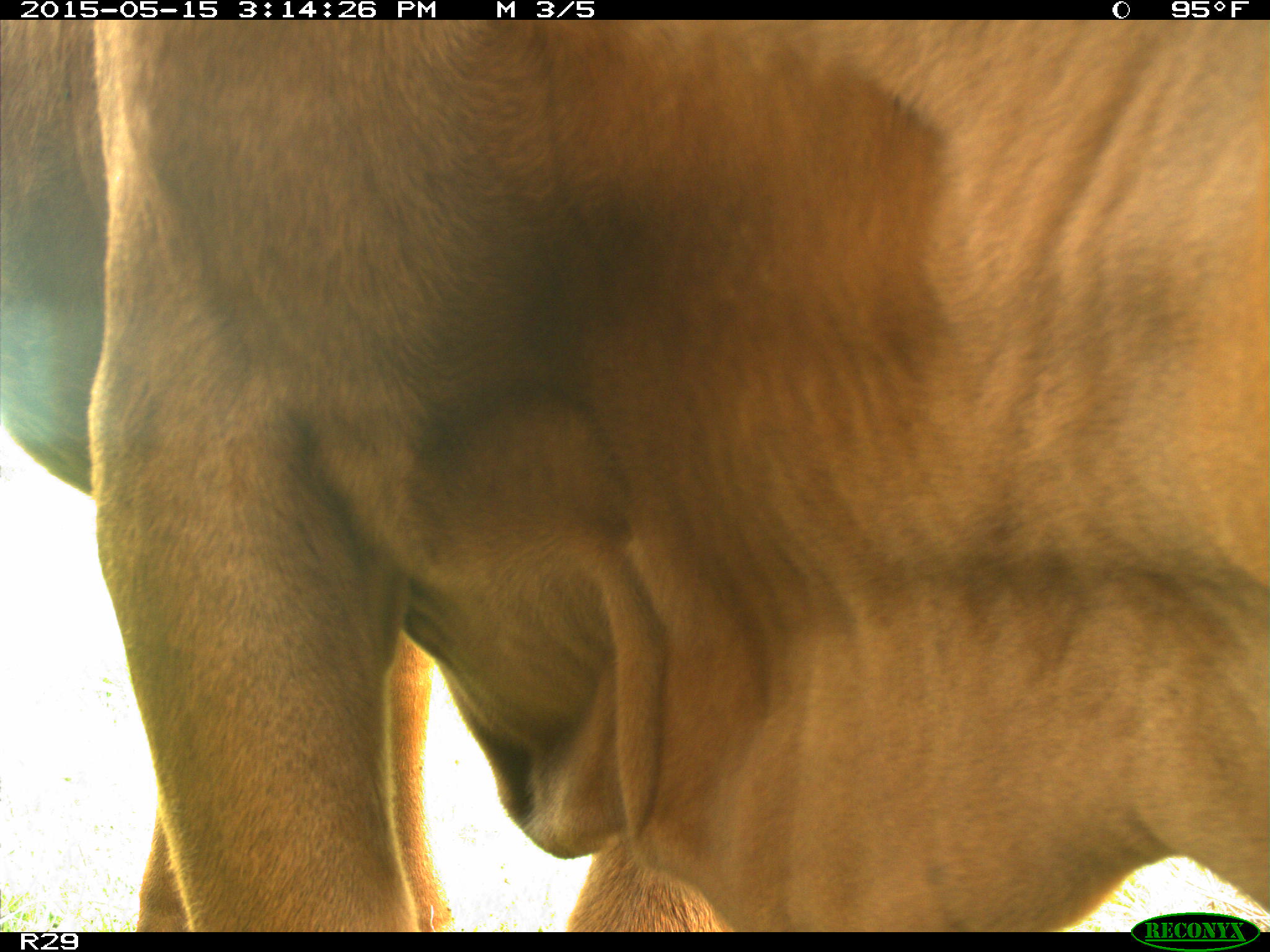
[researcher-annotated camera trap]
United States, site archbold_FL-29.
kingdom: Animalia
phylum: Chordata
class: Mammalia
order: Artiodactyla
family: Bovidae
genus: Bos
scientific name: Bos taurus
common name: domestic cow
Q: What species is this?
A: Bos taurus (domestic cow).